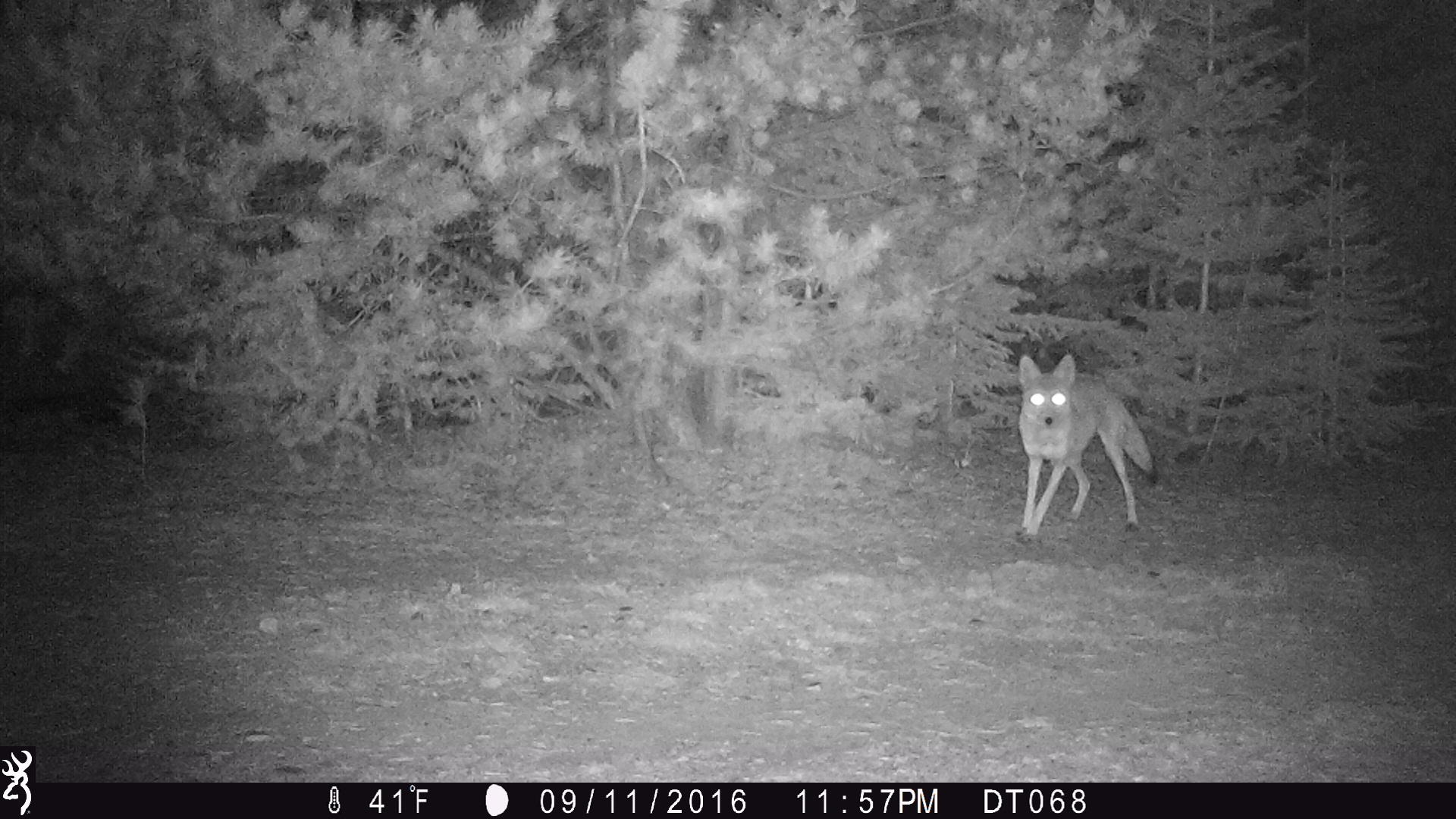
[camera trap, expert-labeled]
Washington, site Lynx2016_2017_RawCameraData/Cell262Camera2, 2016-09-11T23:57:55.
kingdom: Animalia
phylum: Chordata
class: Mammalia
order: Carnivora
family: Canidae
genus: Canis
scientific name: Canis latrans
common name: coyote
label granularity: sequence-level